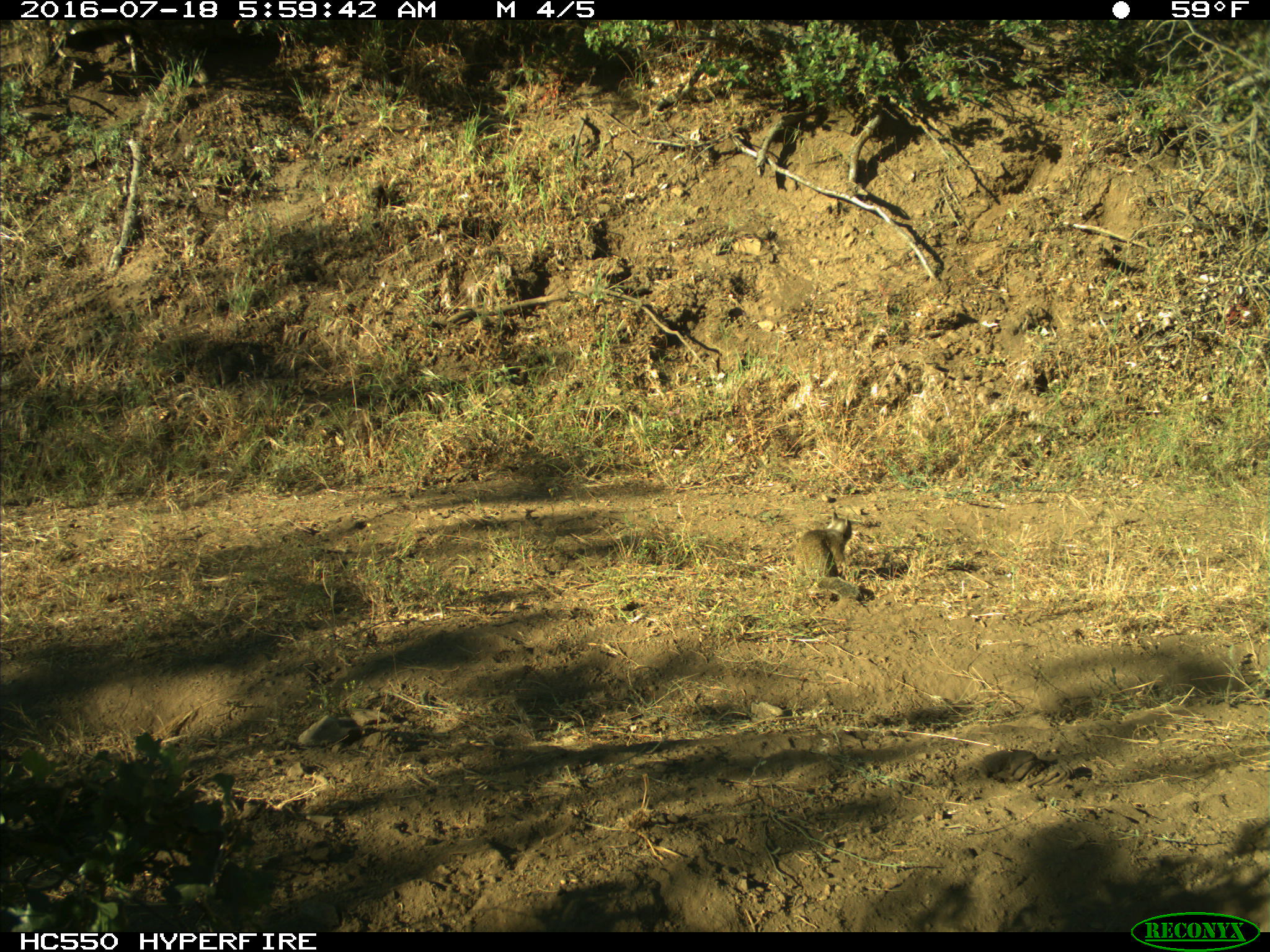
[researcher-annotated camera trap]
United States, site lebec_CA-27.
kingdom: Animalia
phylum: Chordata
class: Mammalia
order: Rodentia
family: Sciuridae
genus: Otospermophilus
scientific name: Otospermophilus beecheyi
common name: california ground squirrel